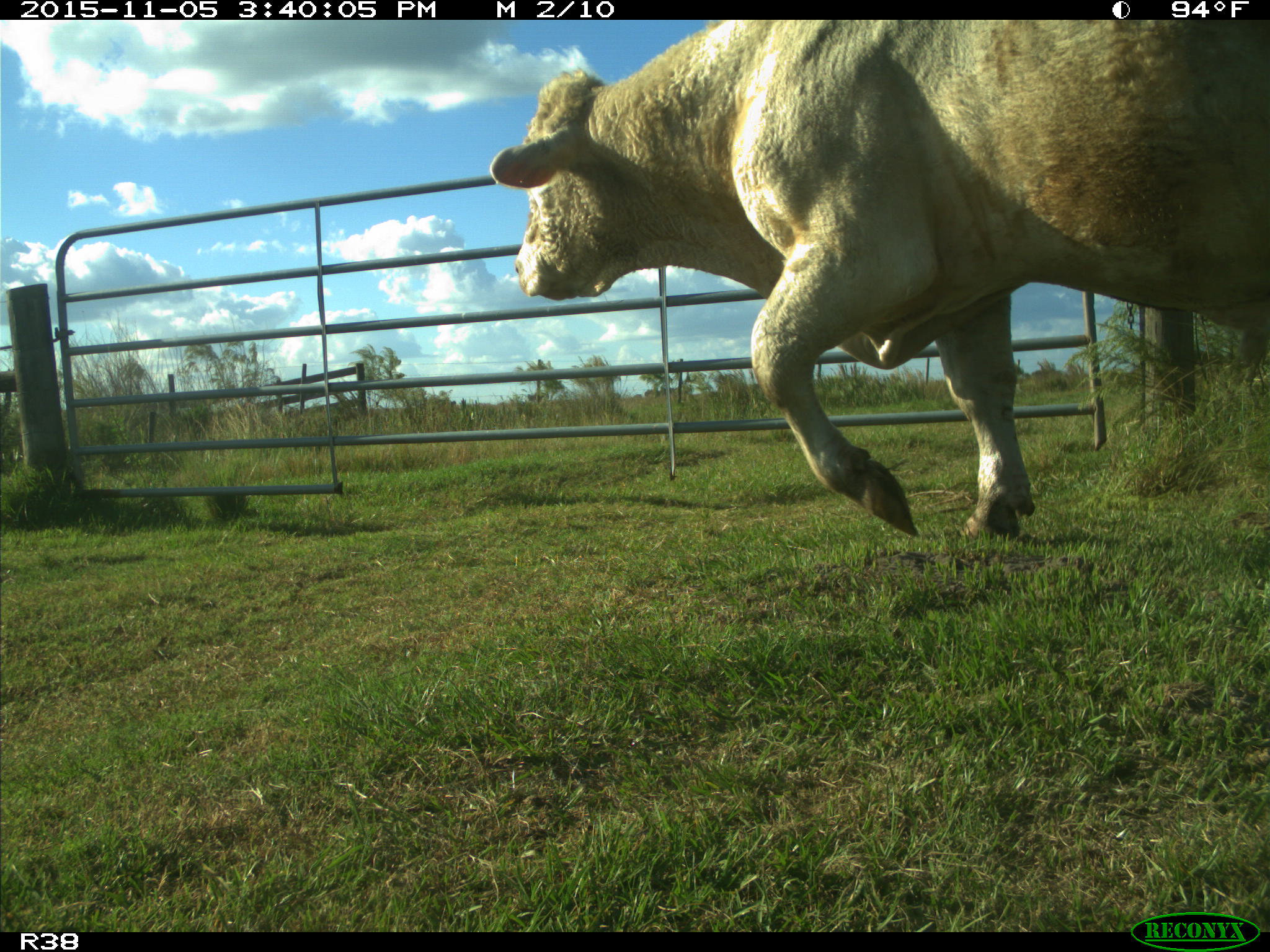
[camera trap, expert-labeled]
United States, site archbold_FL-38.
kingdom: Animalia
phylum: Chordata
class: Mammalia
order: Artiodactyla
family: Bovidae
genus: Bos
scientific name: Bos taurus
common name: domestic cow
Bos taurus (domestic cow).